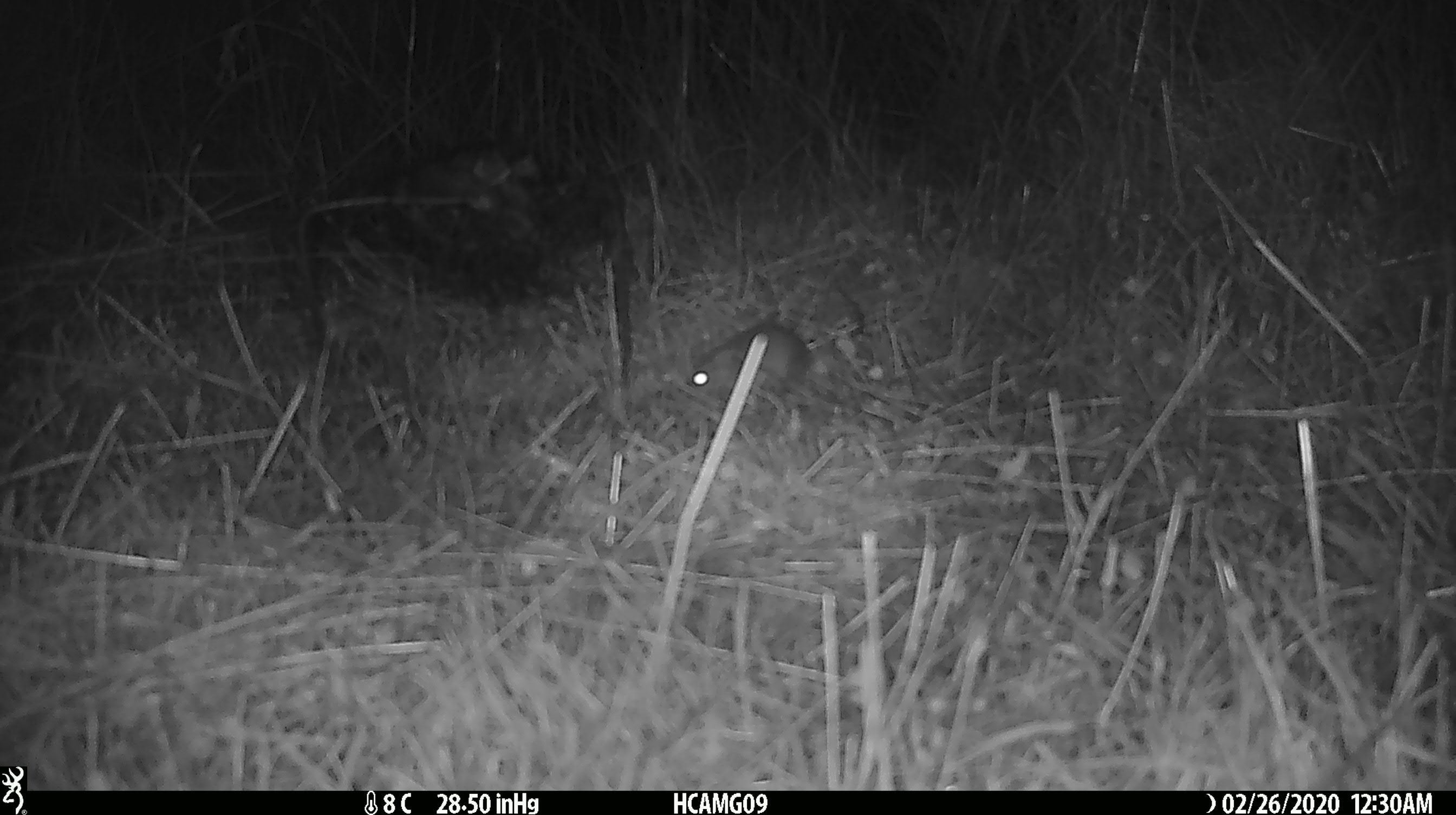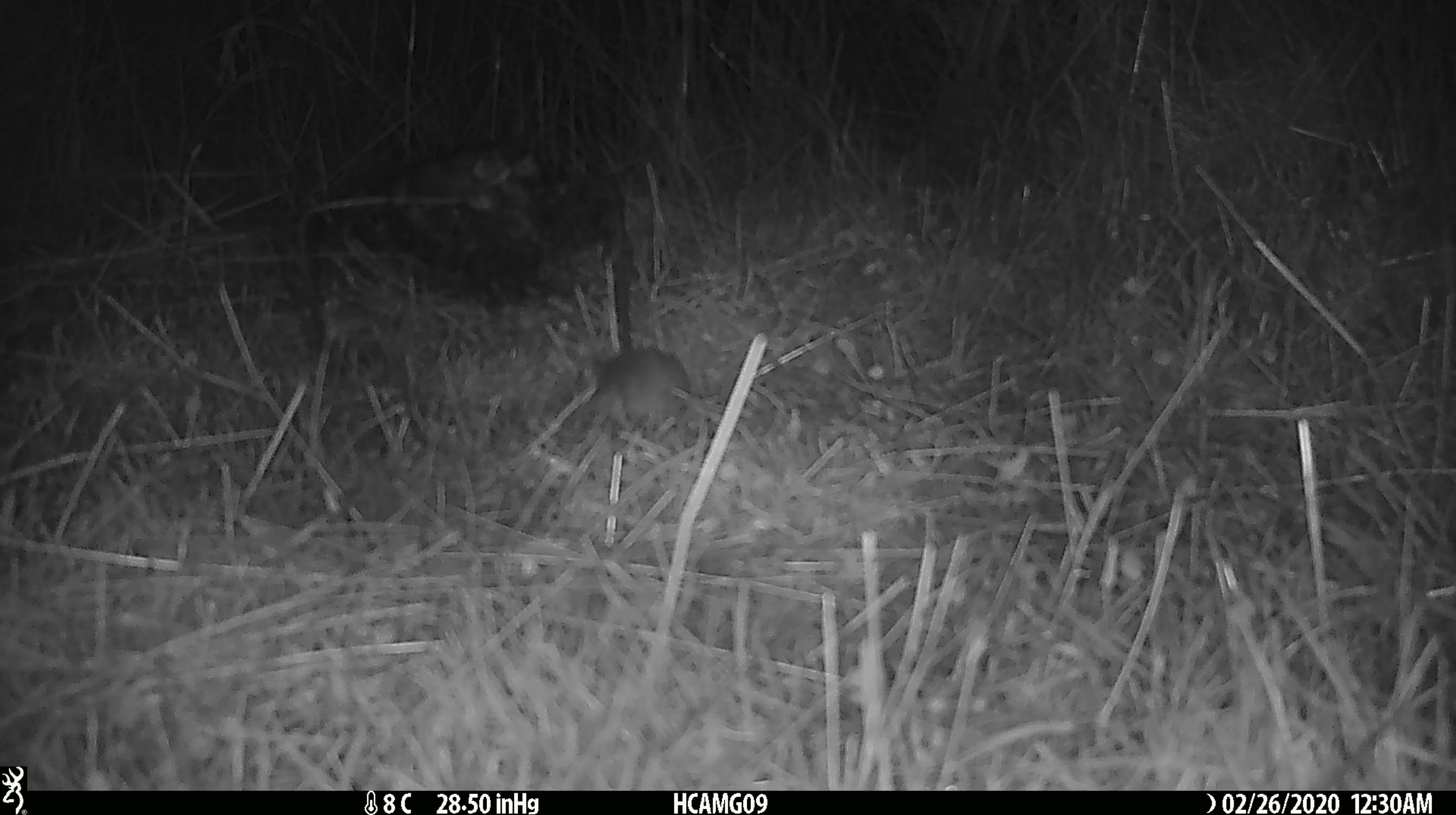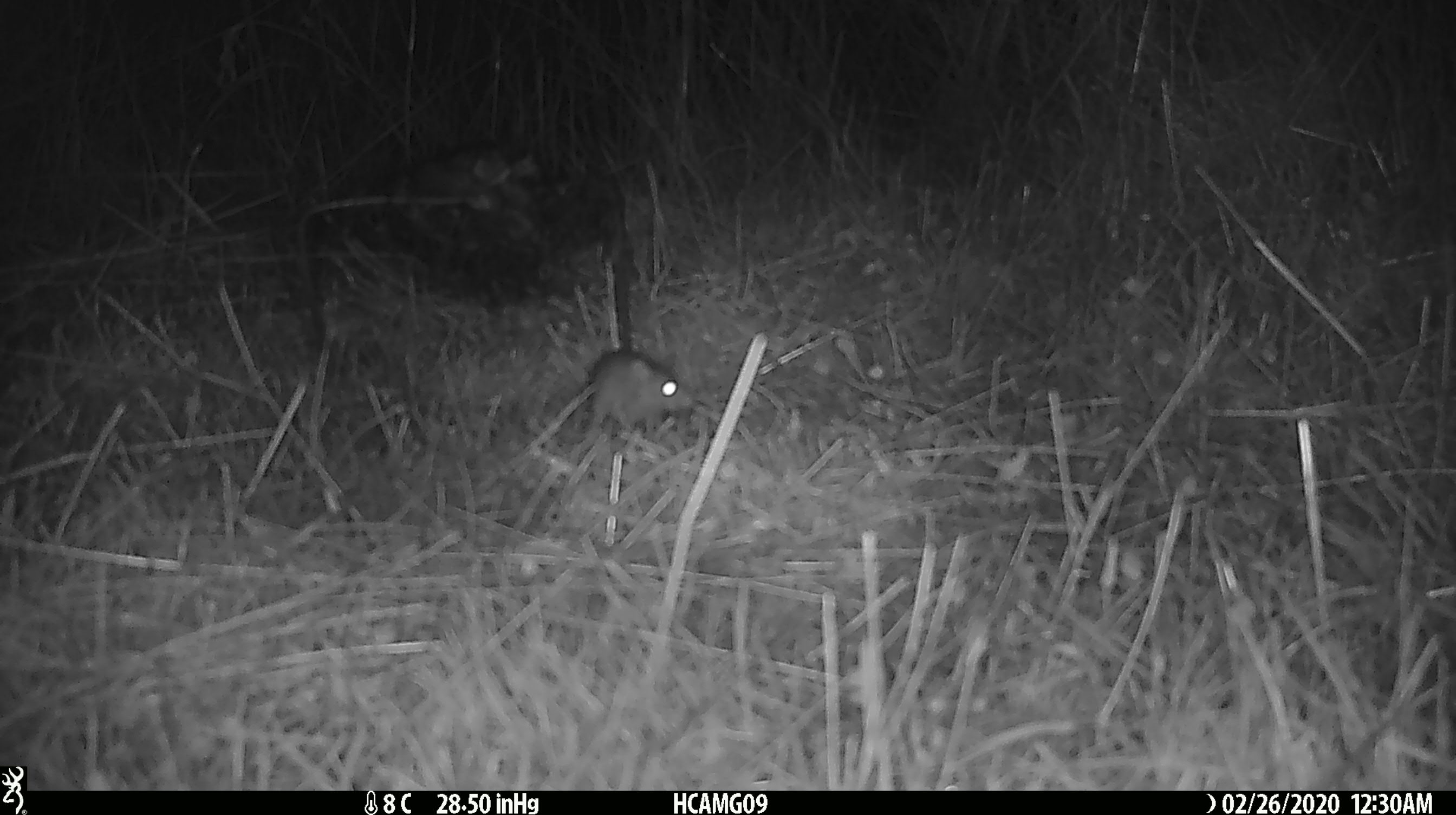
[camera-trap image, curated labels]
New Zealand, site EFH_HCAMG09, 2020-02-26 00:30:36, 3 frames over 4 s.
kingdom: Animalia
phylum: Chordata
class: Mammalia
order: Rodentia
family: Muridae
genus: Mus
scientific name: Mus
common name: mouse